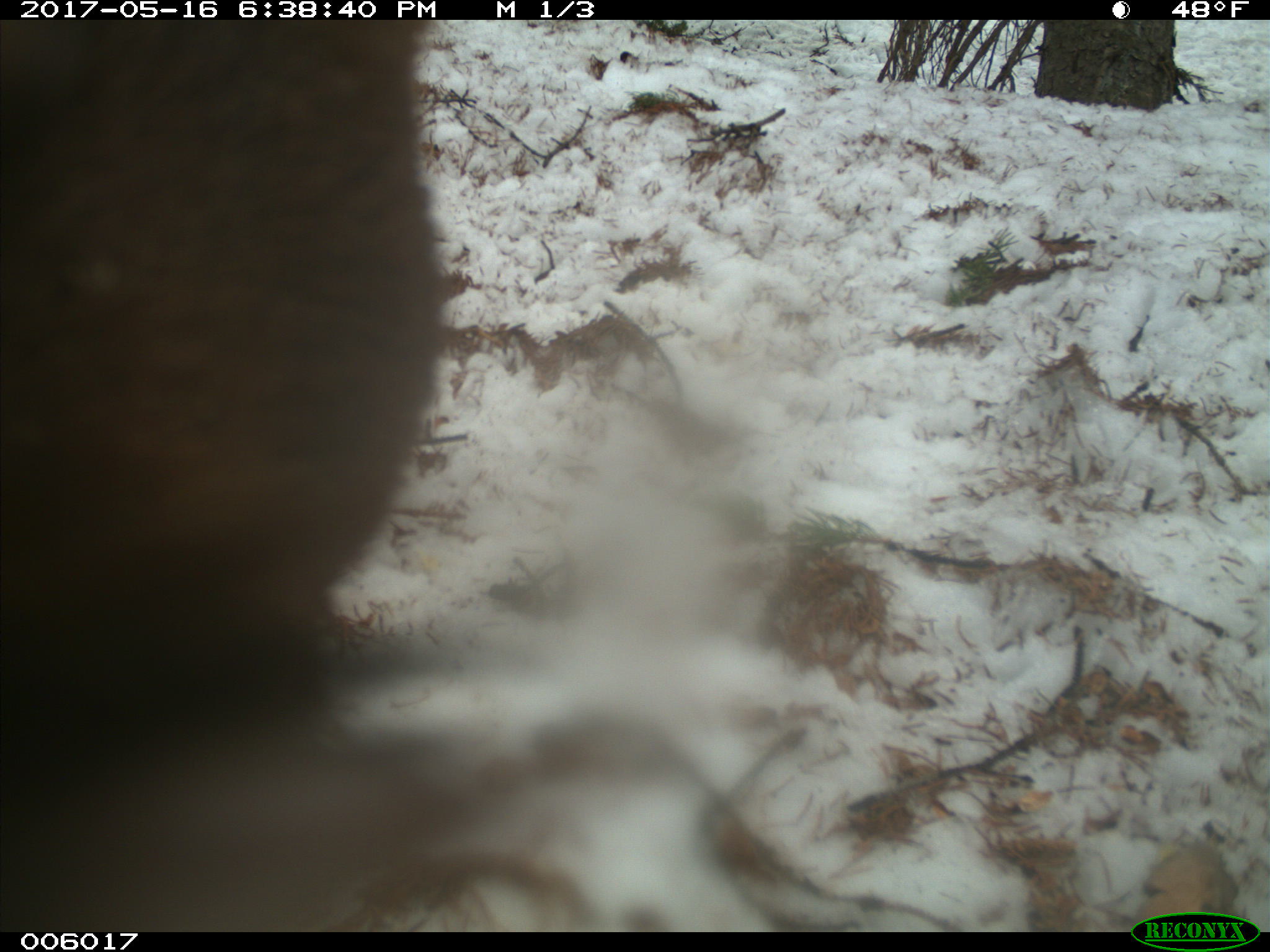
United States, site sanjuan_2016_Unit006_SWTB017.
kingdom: Animalia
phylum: Chordata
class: Mammalia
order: Carnivora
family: Ursidae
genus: Ursus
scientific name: Ursus americanus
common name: american black bear